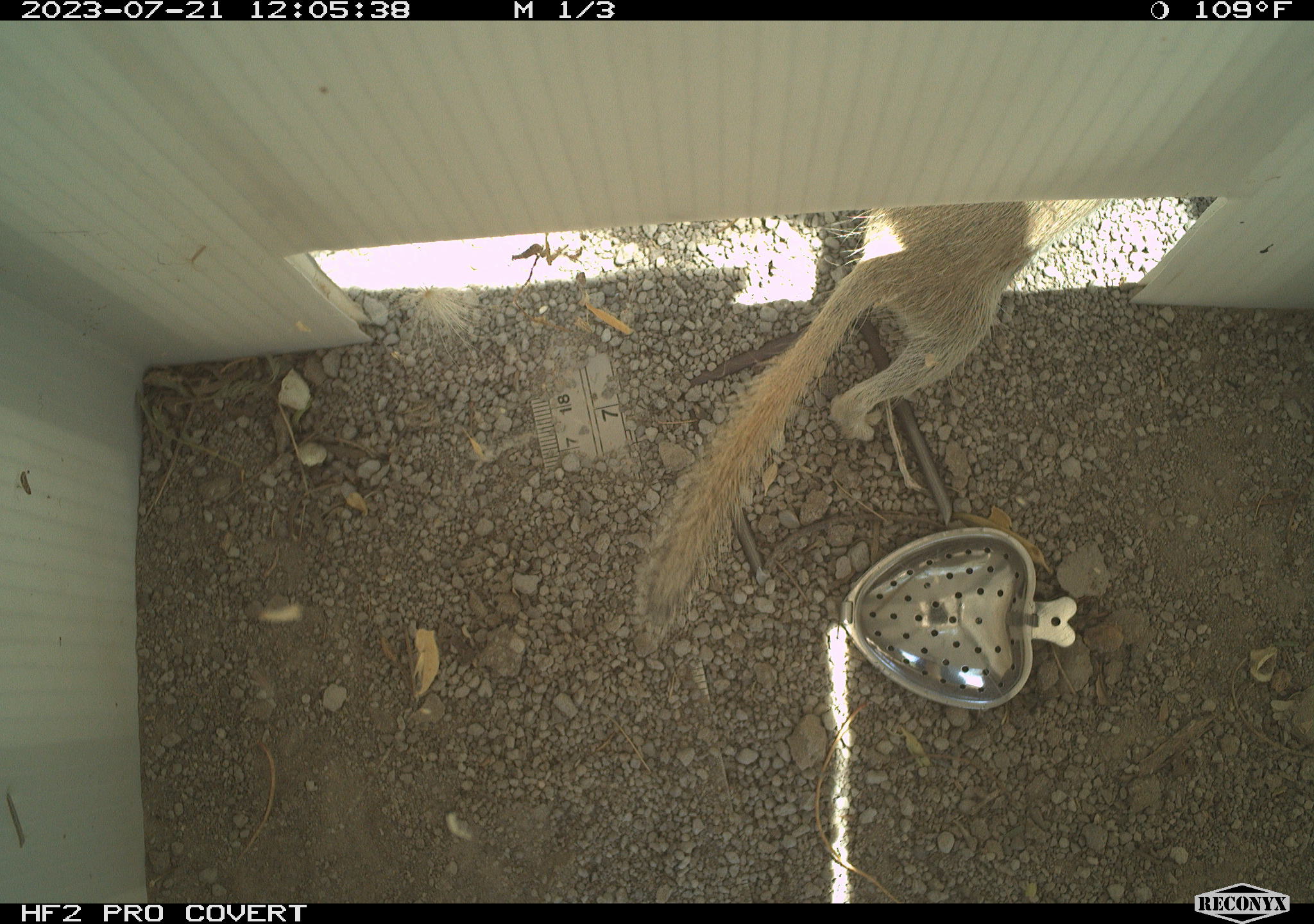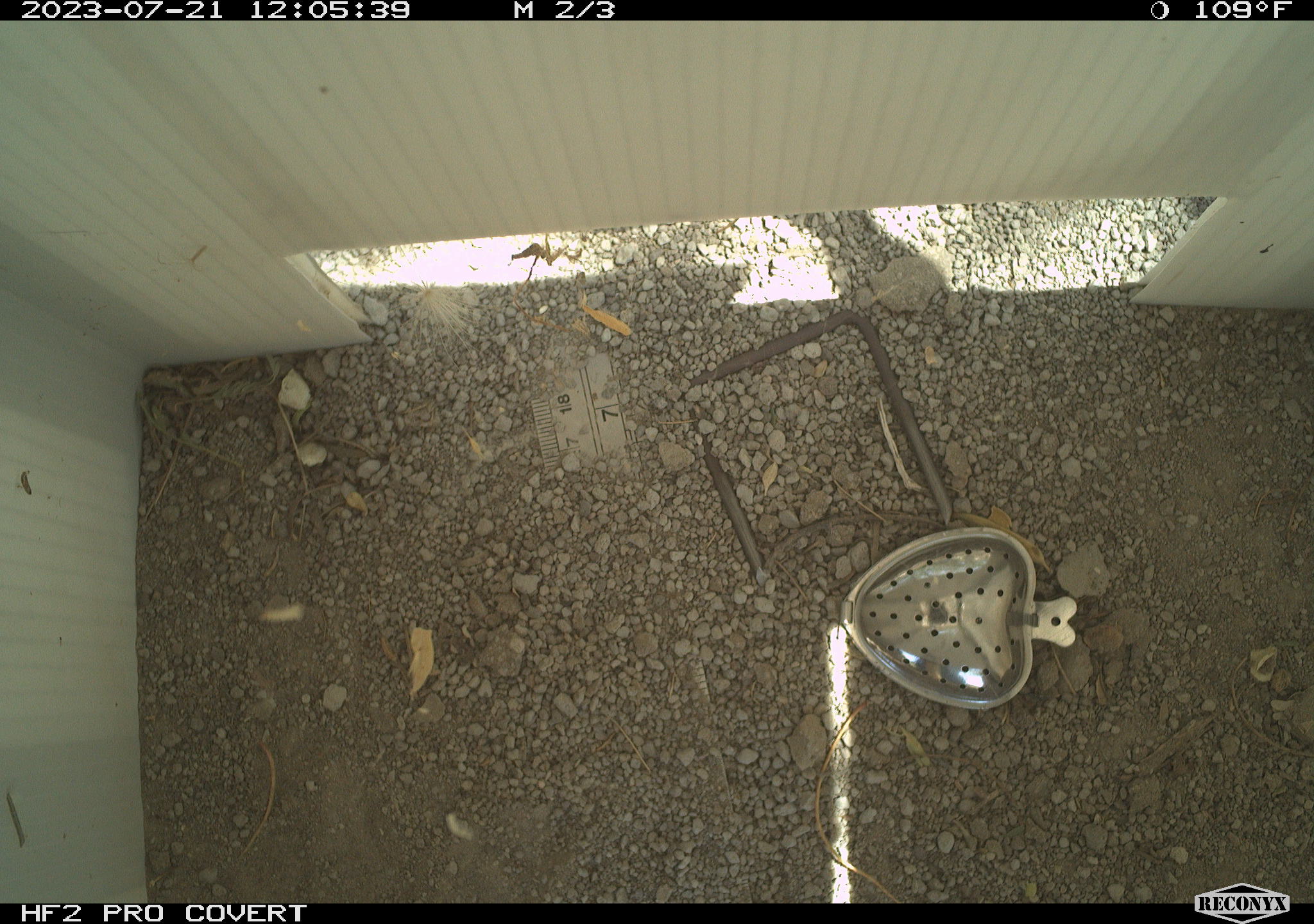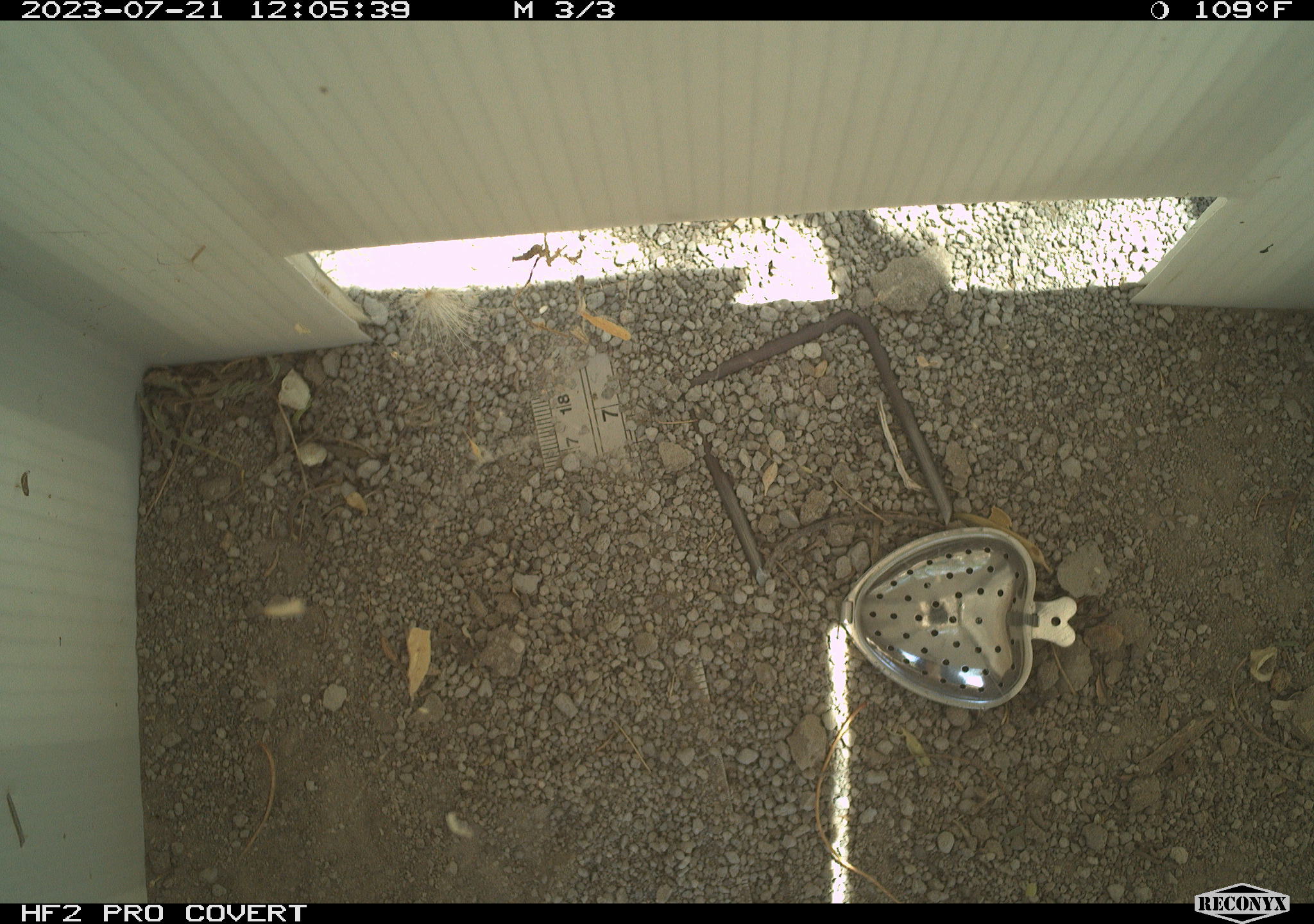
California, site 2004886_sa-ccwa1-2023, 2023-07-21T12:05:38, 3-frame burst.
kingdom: Animalia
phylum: Chordata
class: Mammalia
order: Rodentia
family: Sciuridae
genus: Xerospermophilus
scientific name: Xerospermophilus tereticaudus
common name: round-tailed ground squirrel